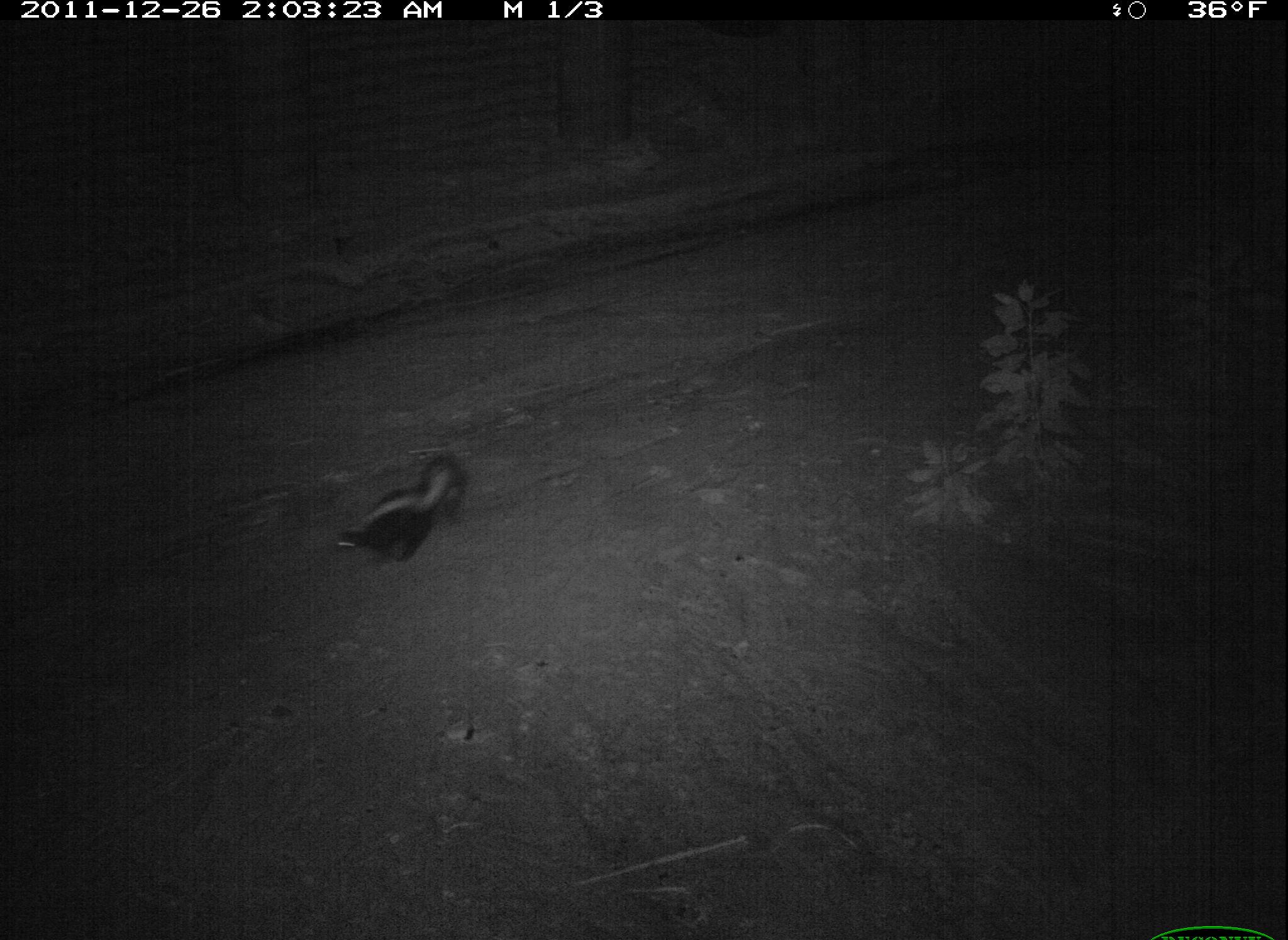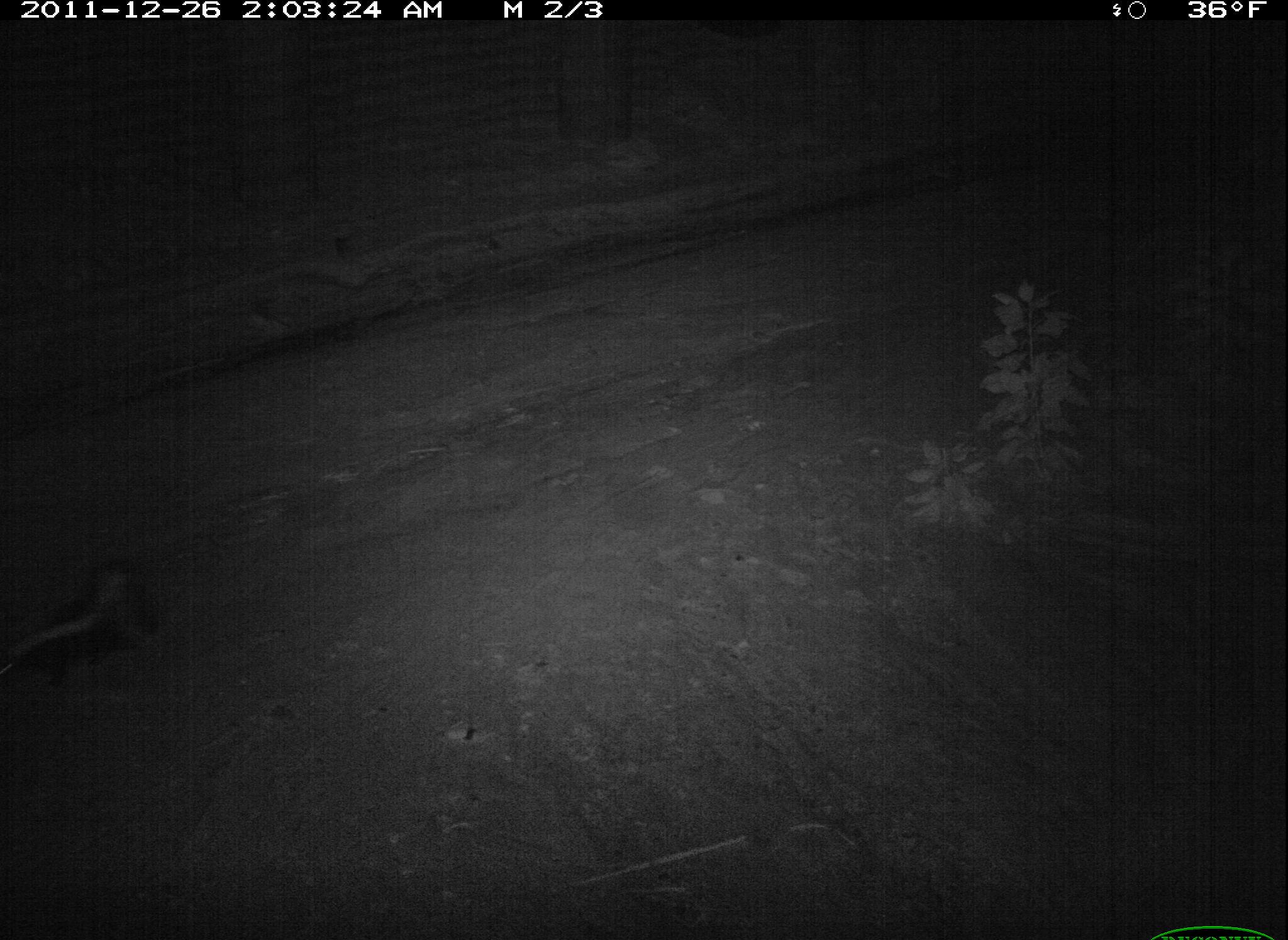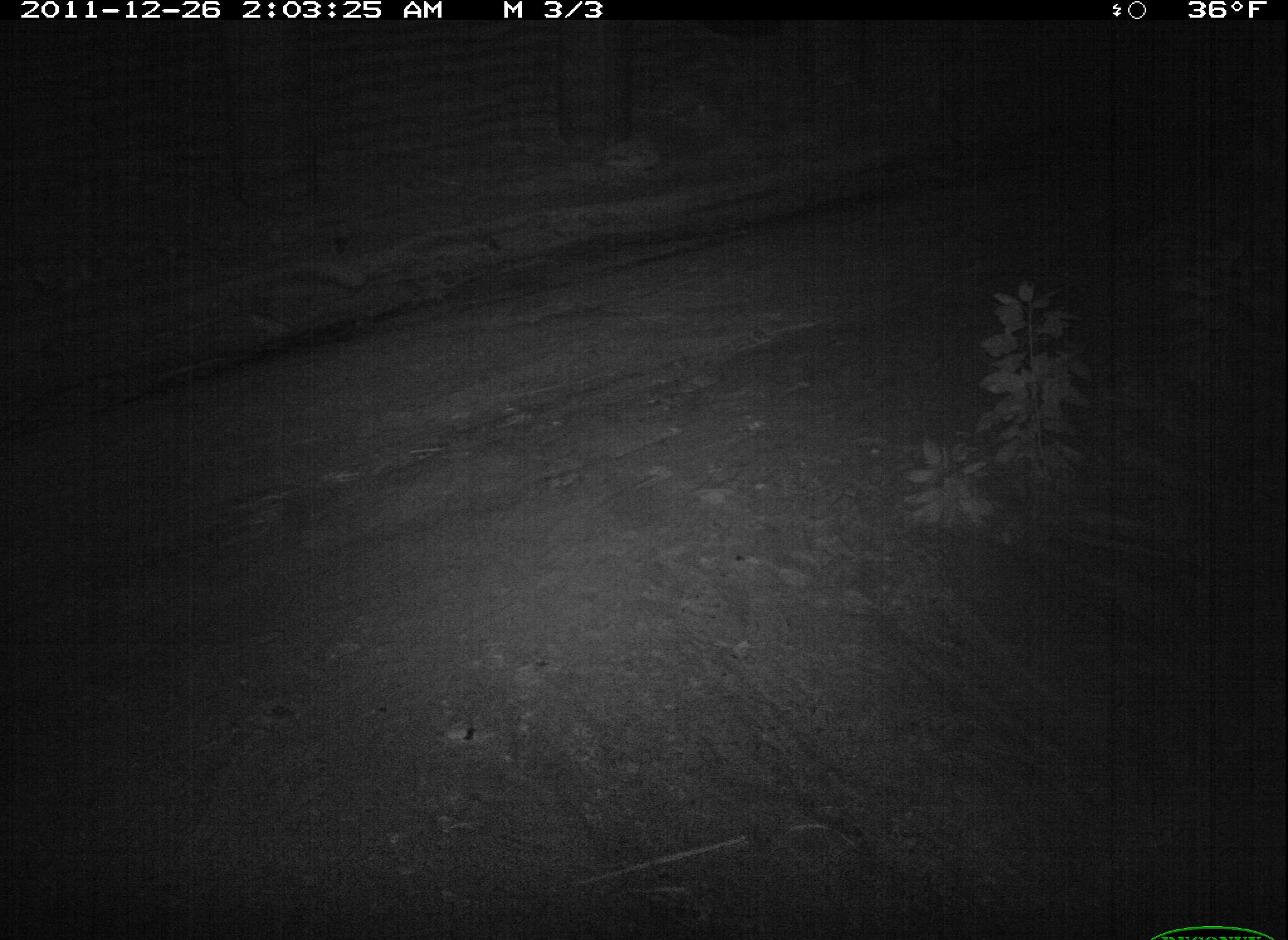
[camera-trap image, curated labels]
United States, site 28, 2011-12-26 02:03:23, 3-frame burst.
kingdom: Animalia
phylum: Chordata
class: Mammalia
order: Carnivora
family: Mephitidae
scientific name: Mephitidae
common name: skunk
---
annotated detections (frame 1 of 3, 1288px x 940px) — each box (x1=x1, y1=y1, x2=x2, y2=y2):
skunk: (x1=275, y1=428, x2=518, y2=614)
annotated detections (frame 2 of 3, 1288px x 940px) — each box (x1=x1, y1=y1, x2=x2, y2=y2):
skunk: (x1=1, y1=532, x2=157, y2=694)